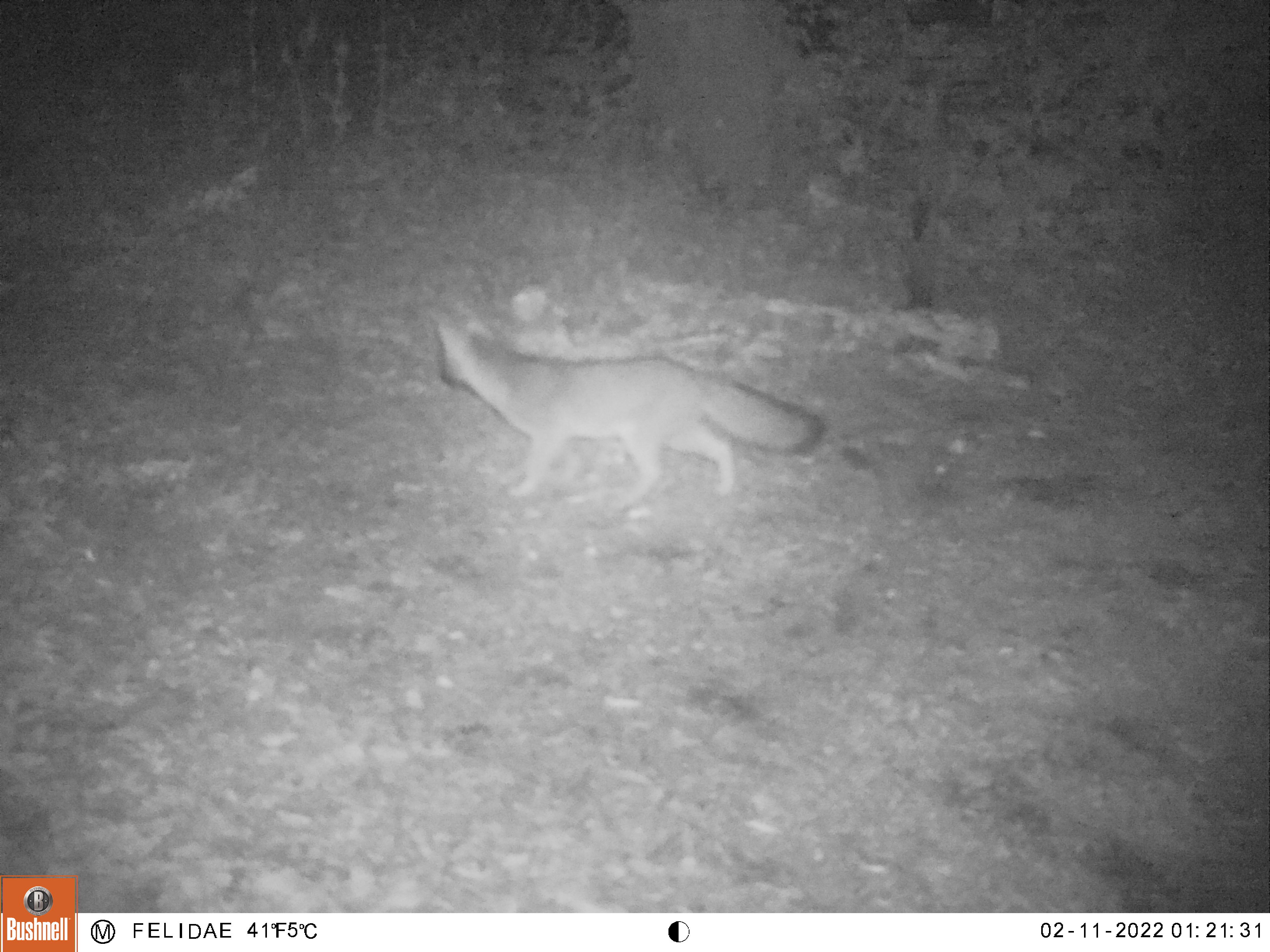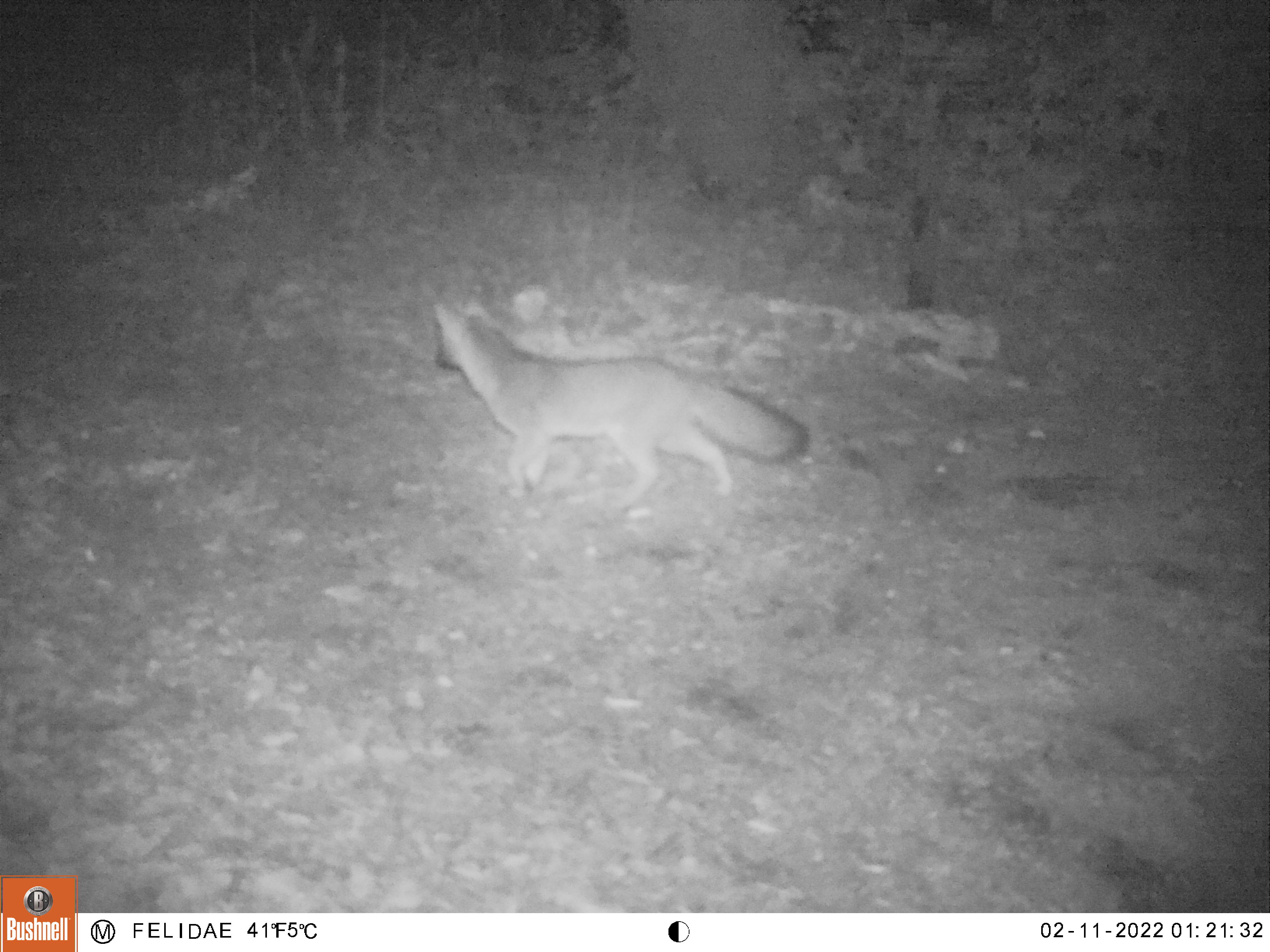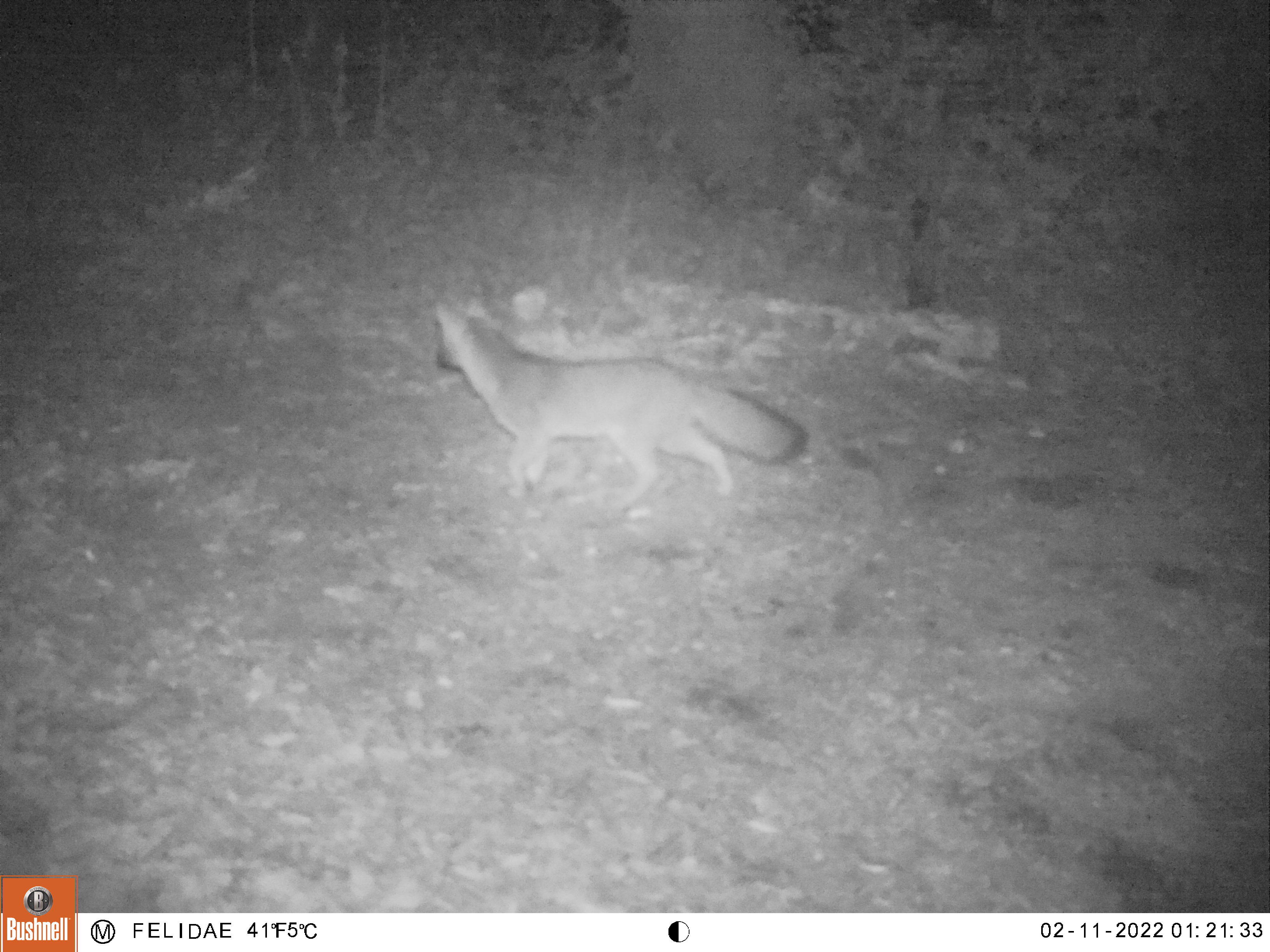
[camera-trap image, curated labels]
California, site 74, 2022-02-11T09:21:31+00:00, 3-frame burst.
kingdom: Animalia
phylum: Chordata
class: Mammalia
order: Carnivora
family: Canidae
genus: Urocyon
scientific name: Urocyon cinereoargenteus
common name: gray fox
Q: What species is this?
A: Gray fox (Urocyon cinereoargenteus).